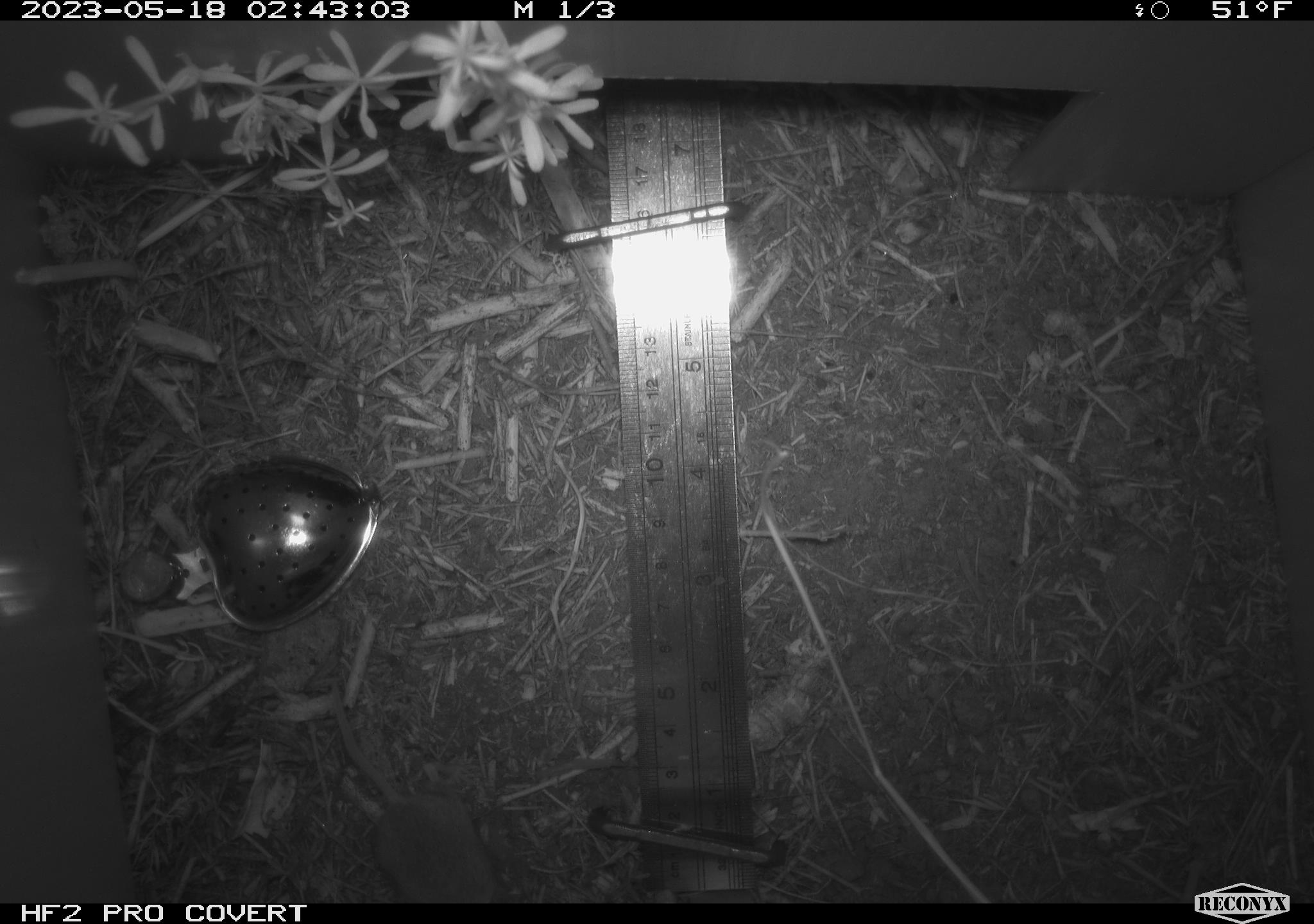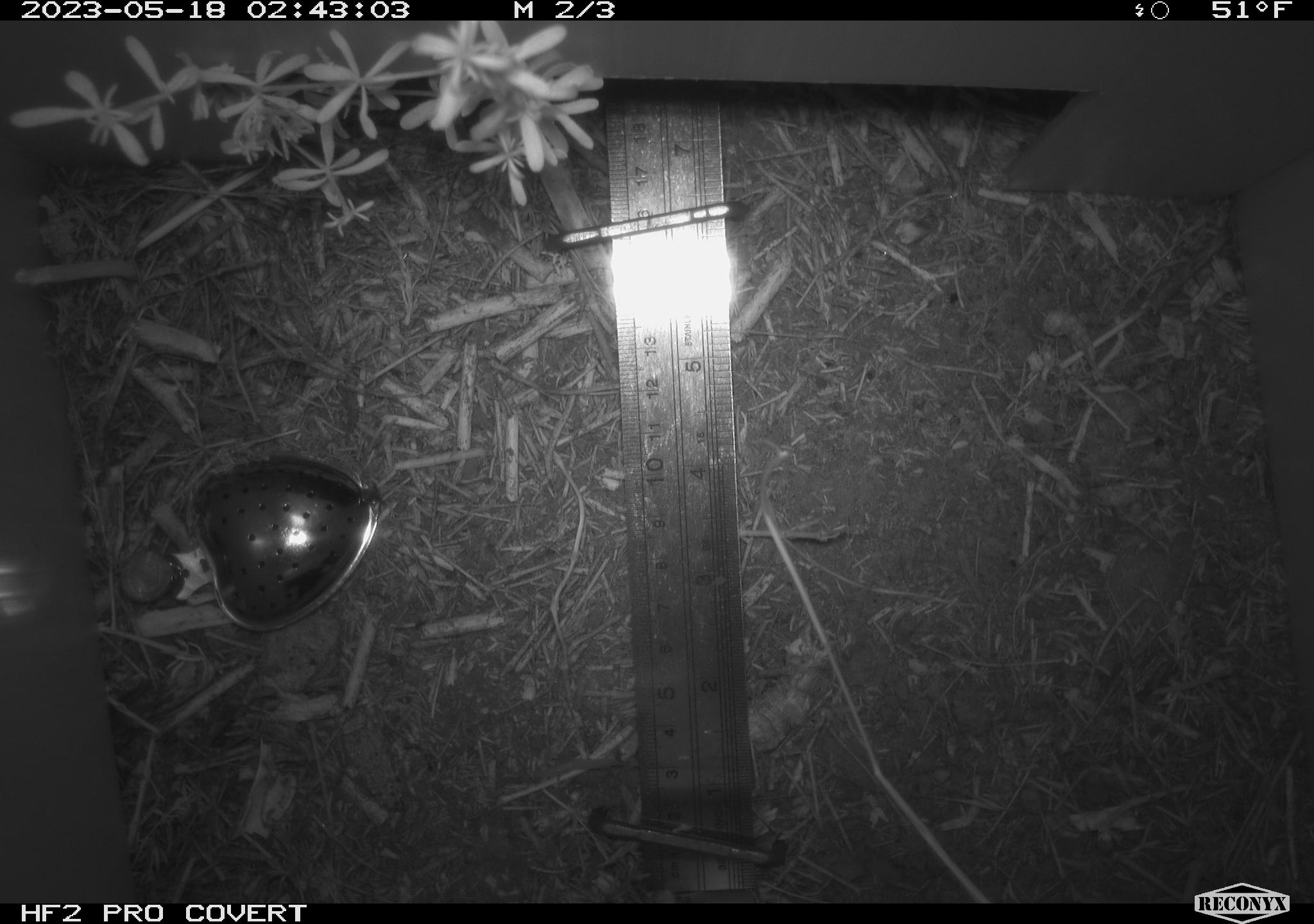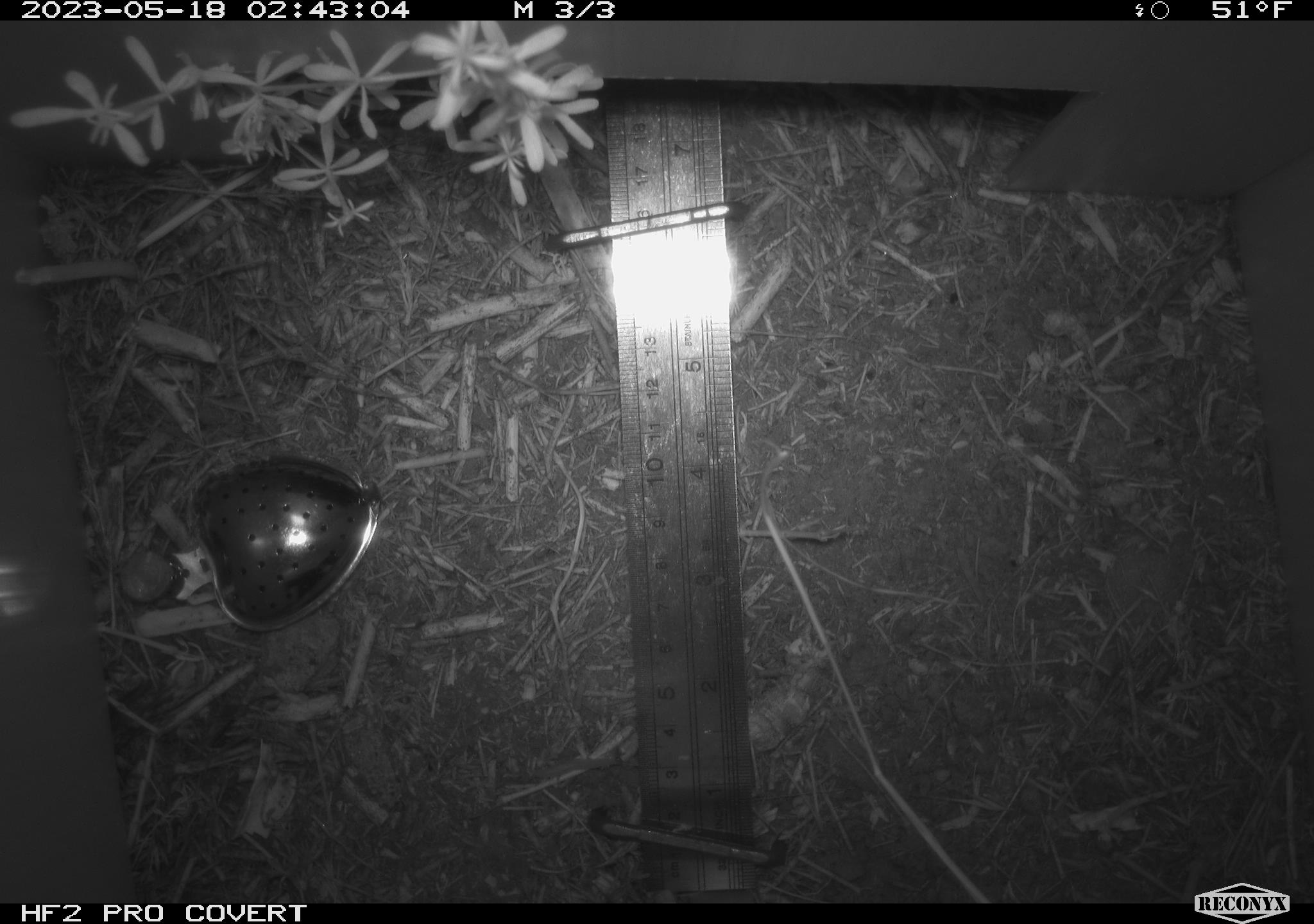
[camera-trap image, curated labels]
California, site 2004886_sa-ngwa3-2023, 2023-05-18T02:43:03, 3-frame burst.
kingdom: Animalia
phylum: Chordata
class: Mammalia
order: Rodentia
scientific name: Rodentia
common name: mouse species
Mouse species (Rodentia).